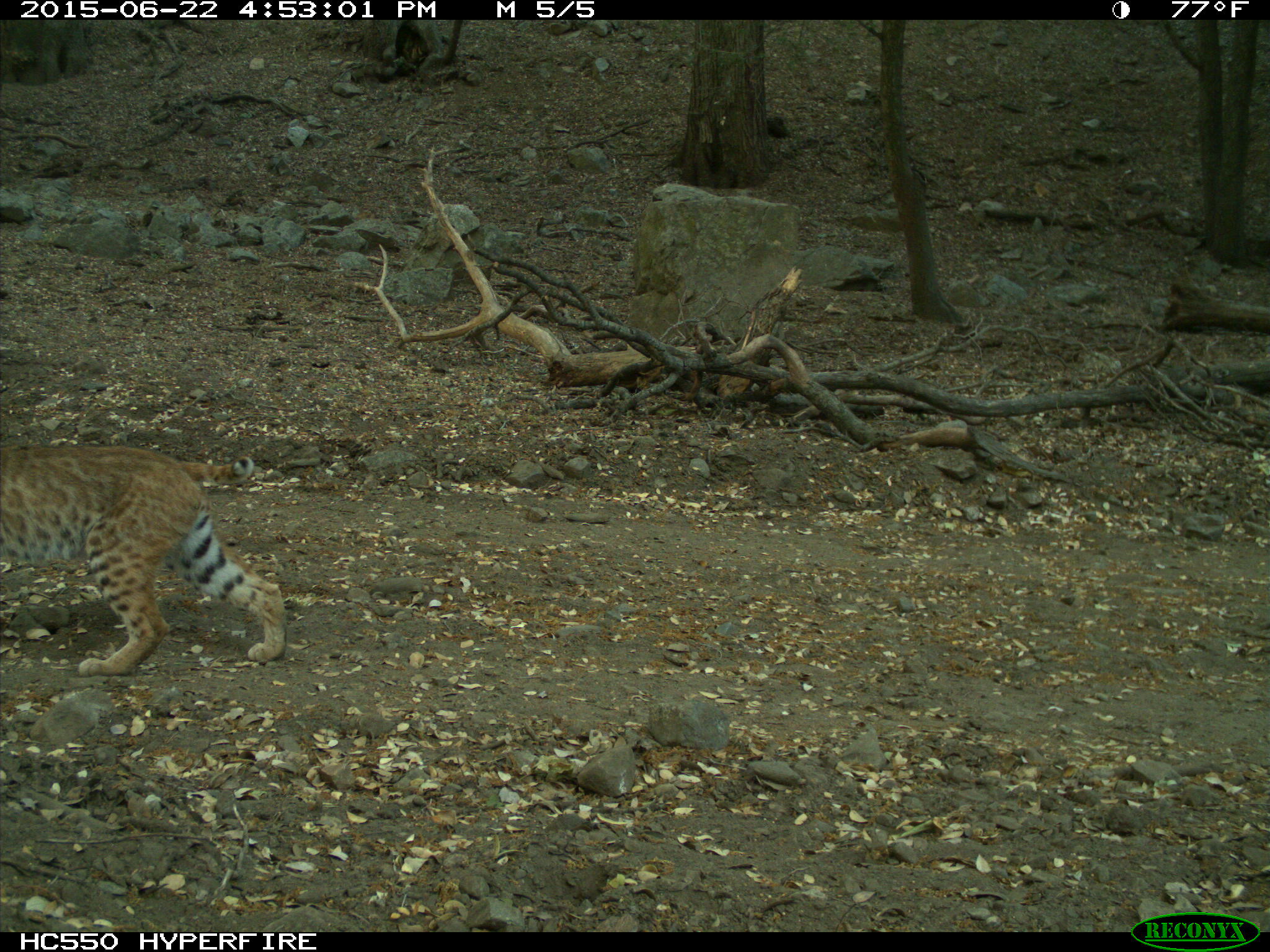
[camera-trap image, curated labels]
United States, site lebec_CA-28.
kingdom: Animalia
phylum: Chordata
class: Mammalia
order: Carnivora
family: Felidae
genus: Lynx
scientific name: Lynx rufus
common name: bobcat